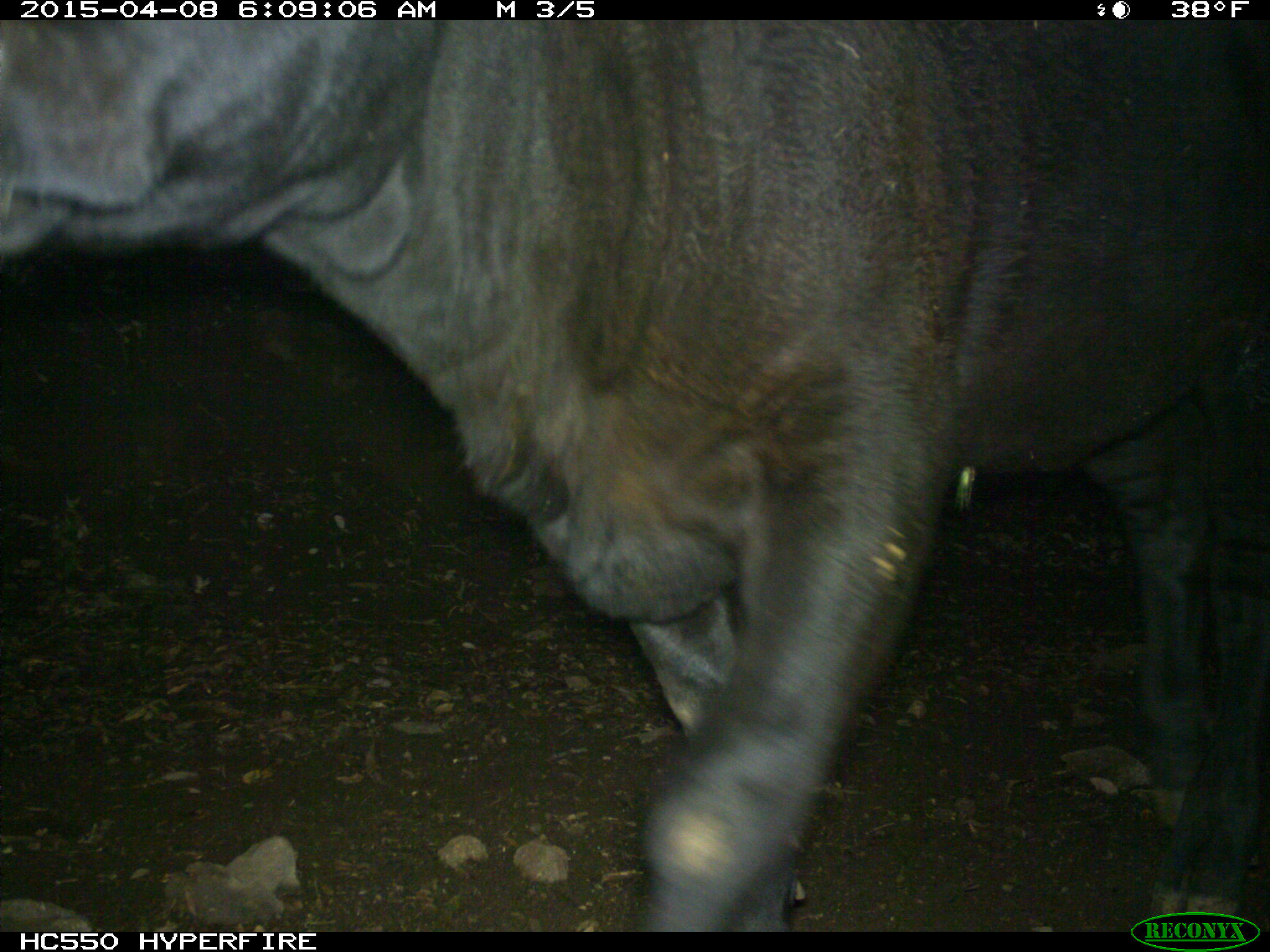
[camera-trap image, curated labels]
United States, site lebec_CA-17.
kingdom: Animalia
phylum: Chordata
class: Mammalia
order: Artiodactyla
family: Bovidae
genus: Bos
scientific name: Bos taurus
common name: domestic cow